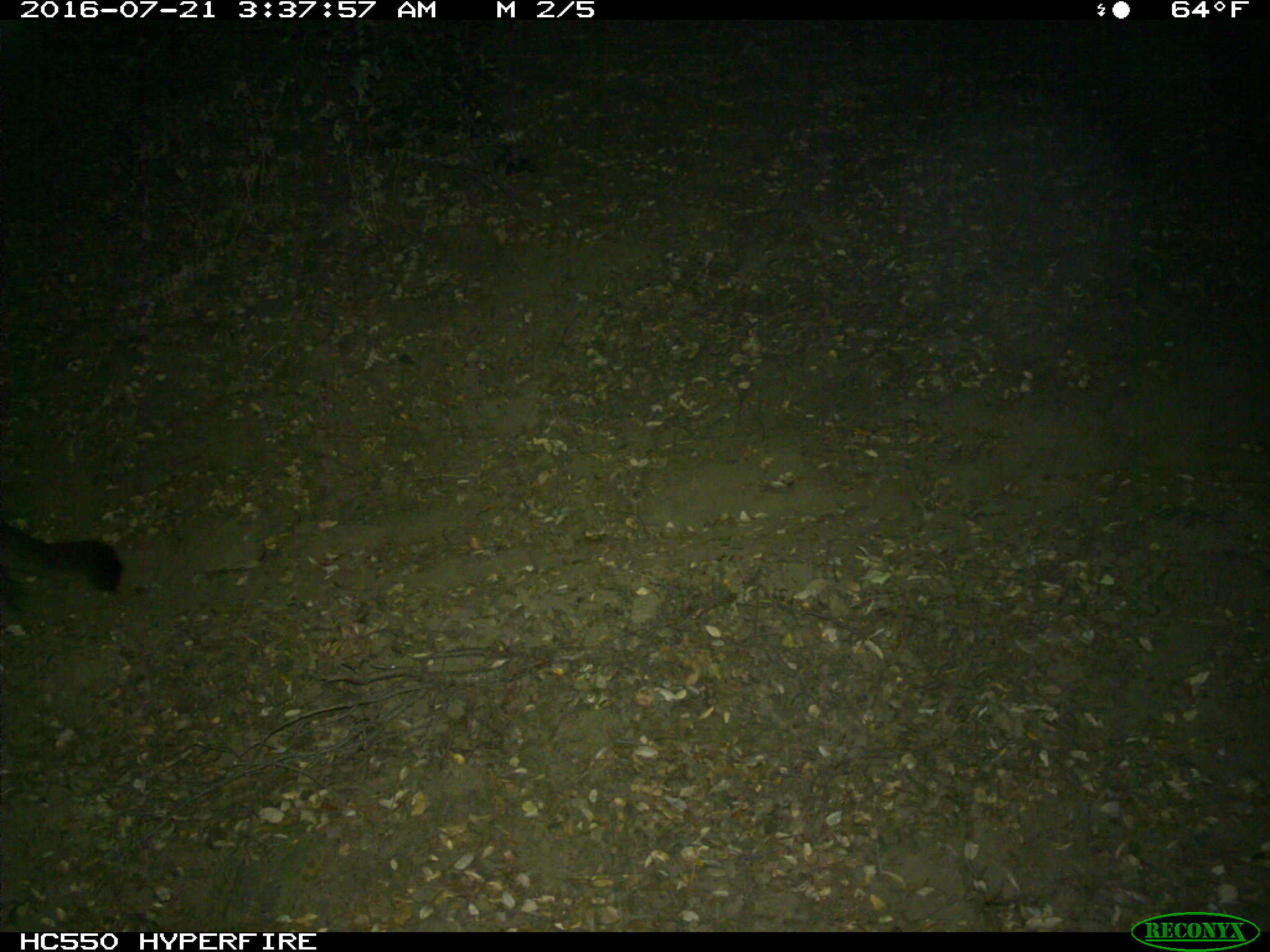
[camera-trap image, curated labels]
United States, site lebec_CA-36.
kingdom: Animalia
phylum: Chordata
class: Mammalia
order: Carnivora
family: Felidae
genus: Puma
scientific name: Puma concolor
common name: mountain lion